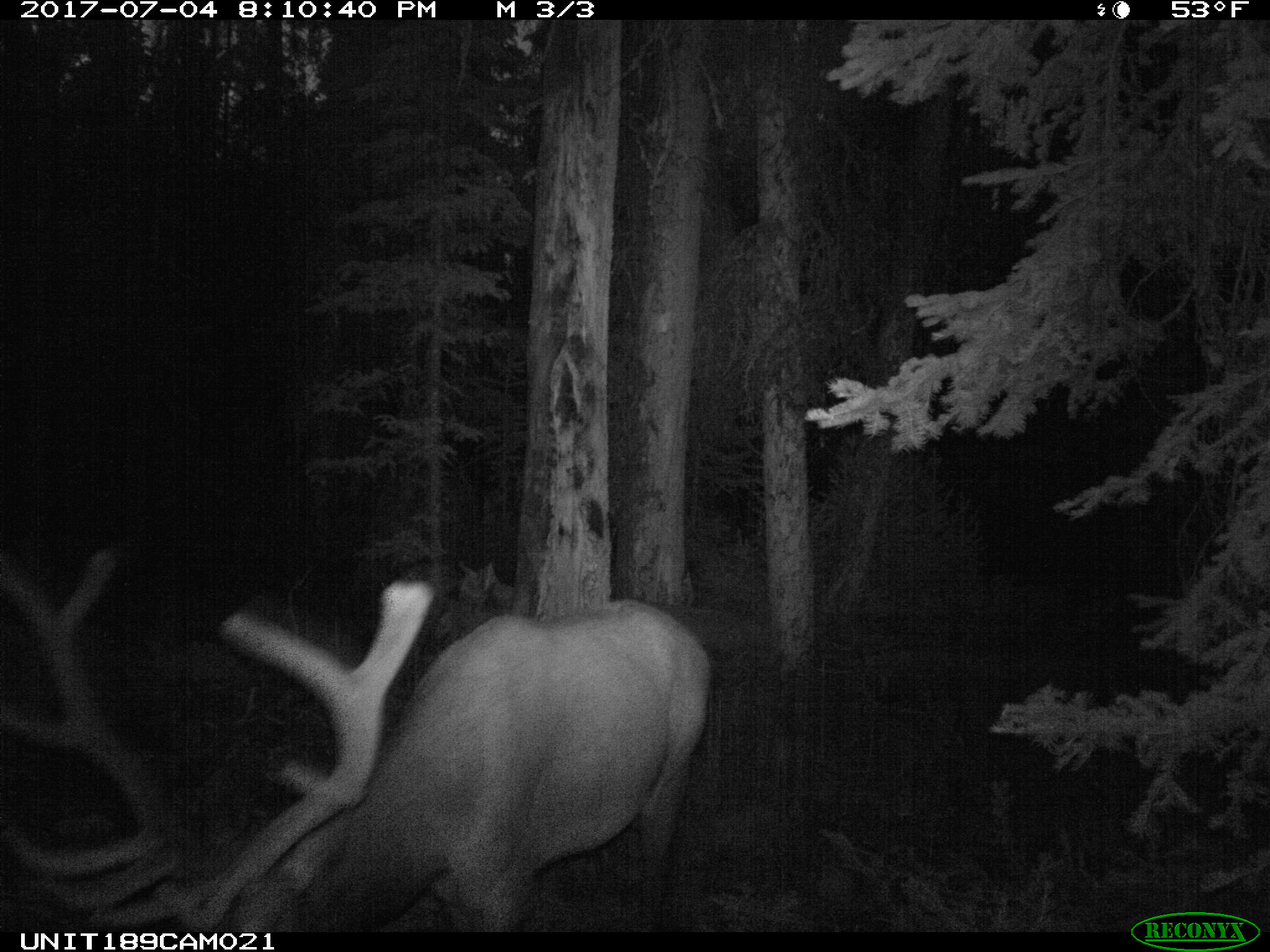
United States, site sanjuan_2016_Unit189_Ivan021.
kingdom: Animalia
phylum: Chordata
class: Mammalia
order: Artiodactyla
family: Cervidae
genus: Cervus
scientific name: Cervus elaphus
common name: red deer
Cervus elaphus (red deer).